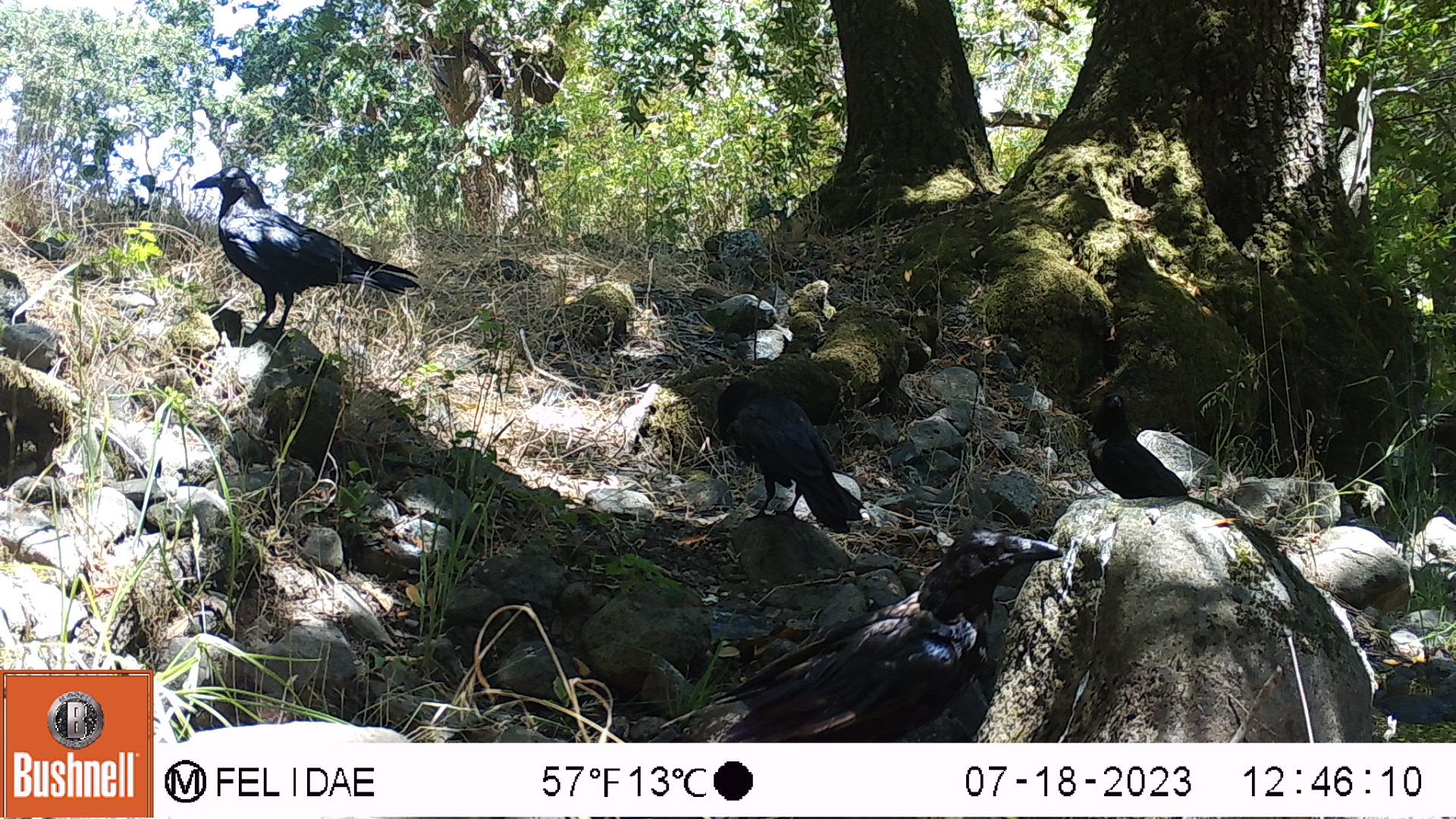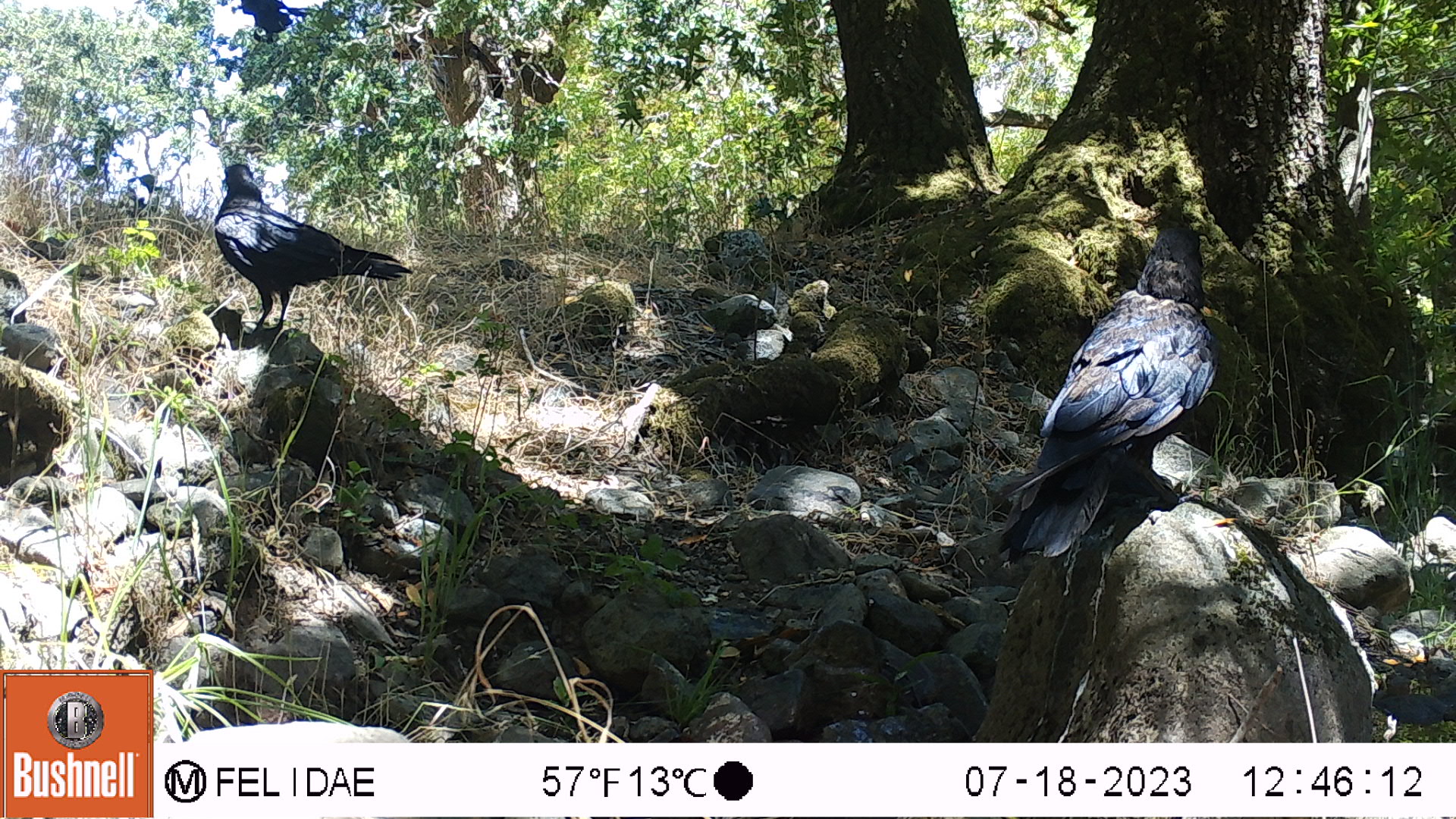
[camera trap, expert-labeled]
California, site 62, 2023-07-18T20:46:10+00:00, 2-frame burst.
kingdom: Animalia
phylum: Chordata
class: Aves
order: Passeriformes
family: Corvidae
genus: Corvus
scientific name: Corvus brachyrhynchos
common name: american crow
American crow (Corvus brachyrhynchos).